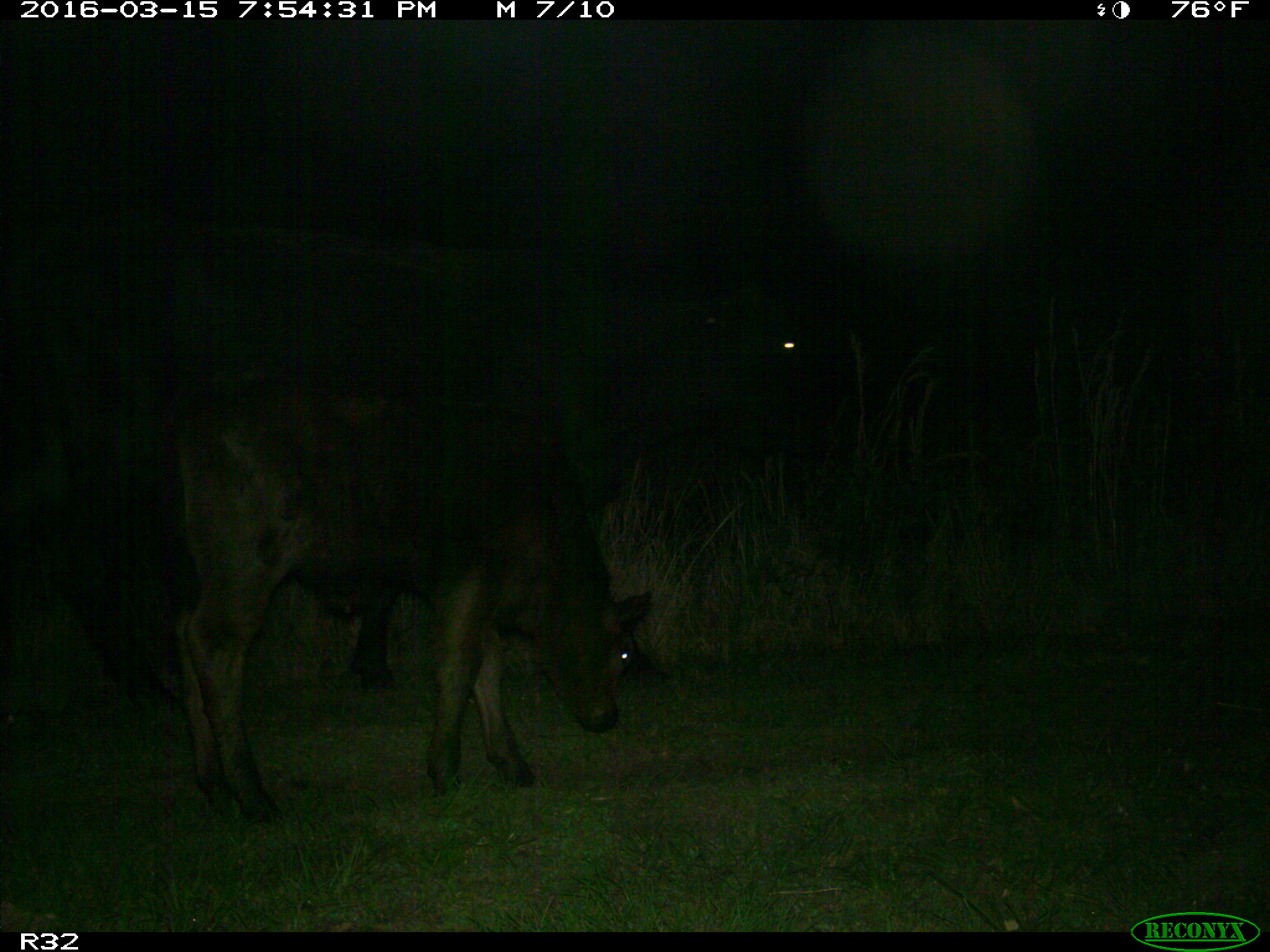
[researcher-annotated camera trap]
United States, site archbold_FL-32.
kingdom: Animalia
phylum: Chordata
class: Mammalia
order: Artiodactyla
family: Bovidae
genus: Bos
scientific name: Bos taurus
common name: domestic cow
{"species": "Bos taurus (domestic cow)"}